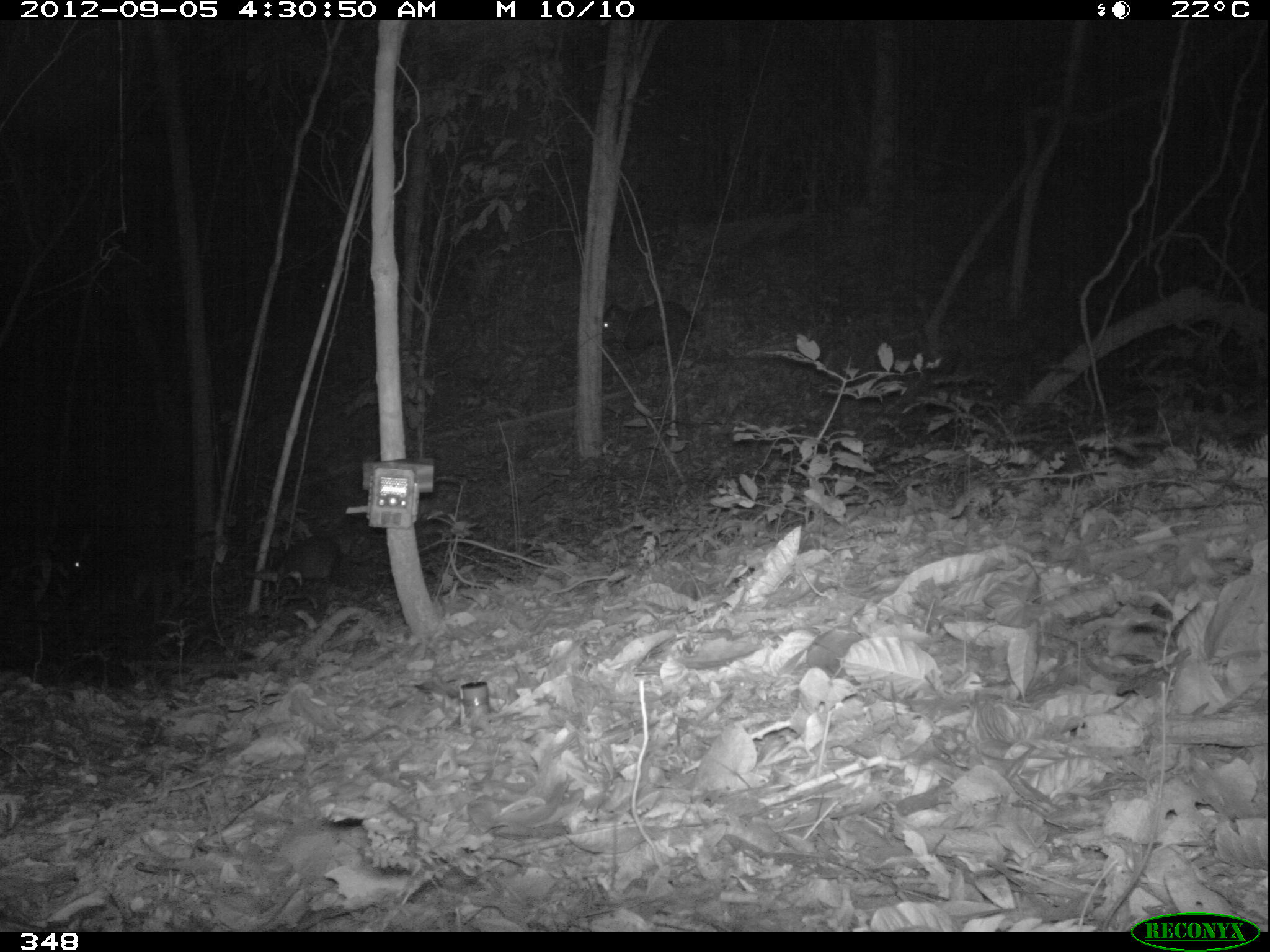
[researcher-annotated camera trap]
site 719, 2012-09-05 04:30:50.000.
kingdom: Animalia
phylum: Chordata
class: Mammalia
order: Artiodactyla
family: Tayassuidae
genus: Pecari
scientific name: Pecari tajacu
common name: collared peccary